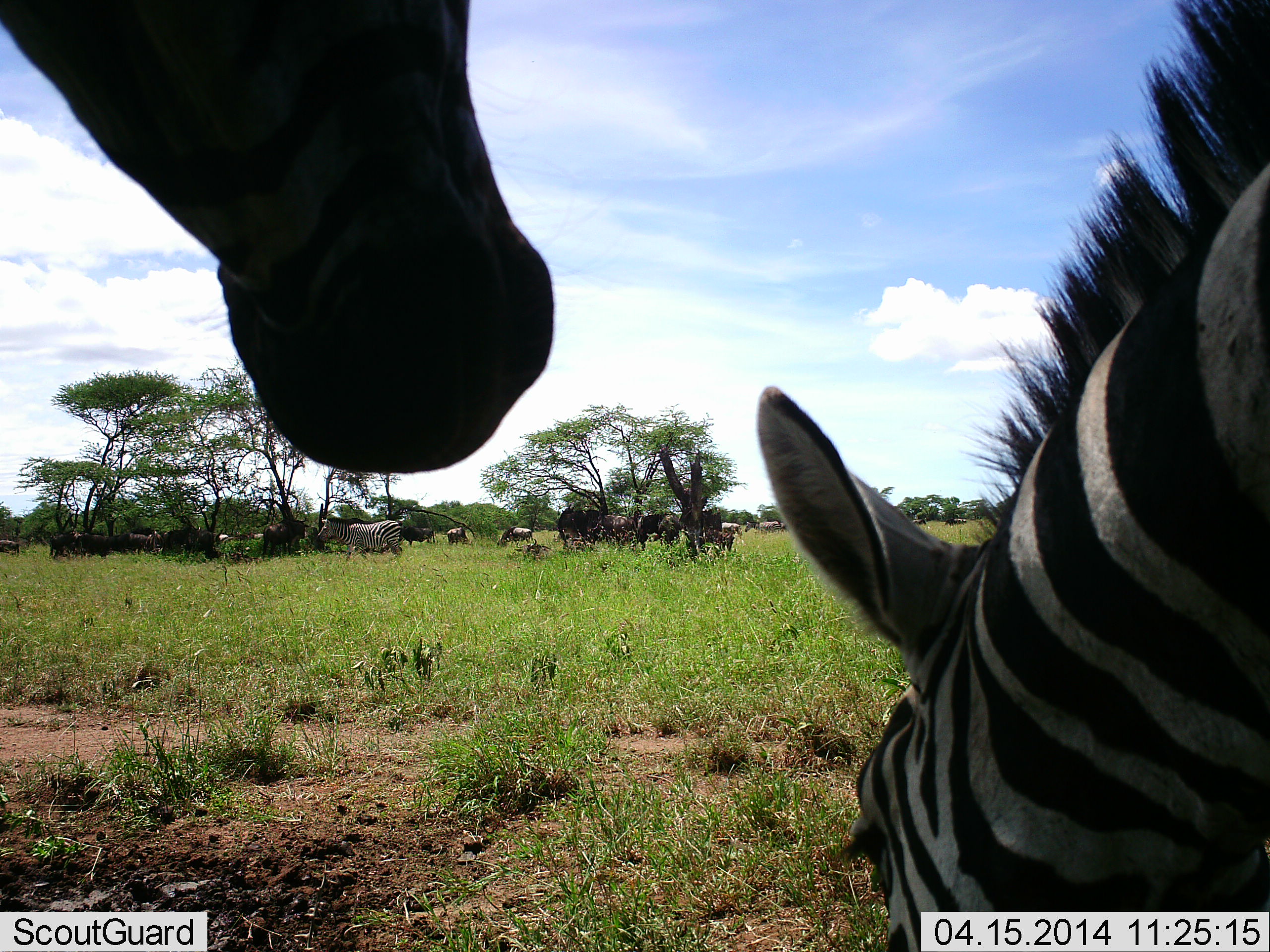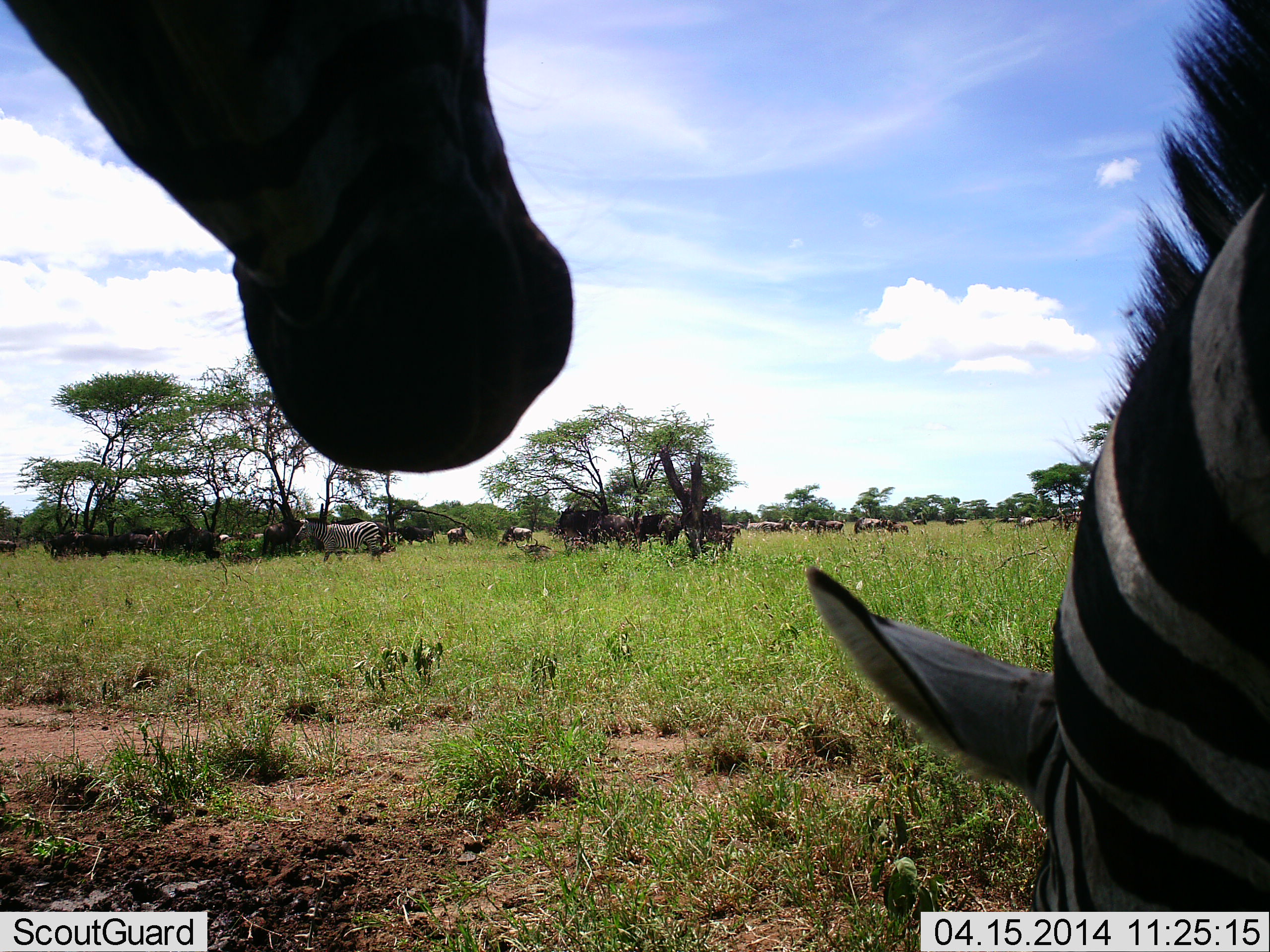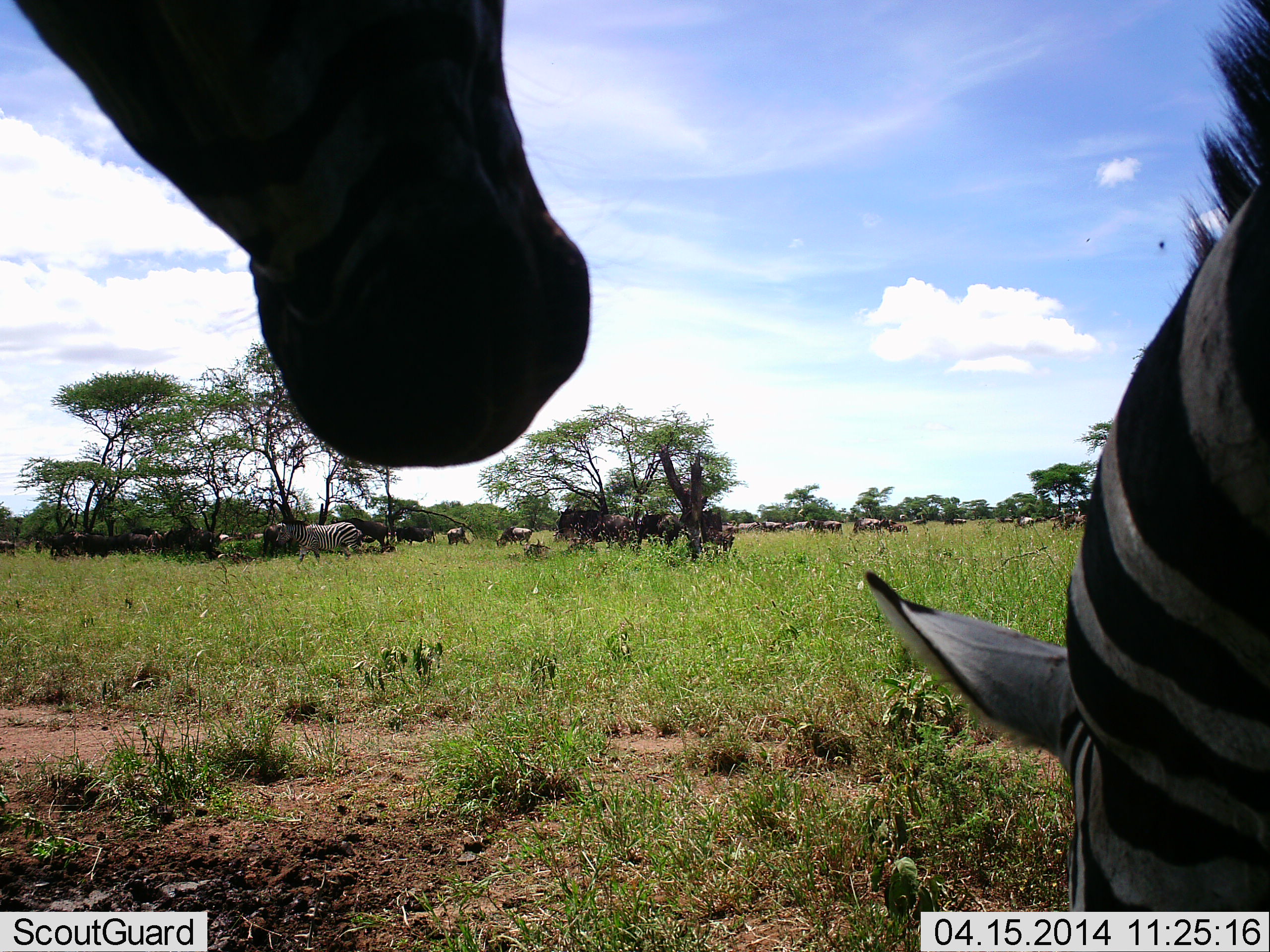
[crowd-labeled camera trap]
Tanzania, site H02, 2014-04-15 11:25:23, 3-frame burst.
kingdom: Animalia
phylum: Chordata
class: Mammalia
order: Artiodactyla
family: Bovidae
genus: Connochaetes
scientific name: Connochaetes taurinus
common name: blue wildebeest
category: wildebeest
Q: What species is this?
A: Wildebeest (blue wildebeest) (Connochaetes taurinus).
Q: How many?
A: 11-50.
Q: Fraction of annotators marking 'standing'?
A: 60%.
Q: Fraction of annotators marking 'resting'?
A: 20%.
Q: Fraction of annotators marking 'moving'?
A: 10%.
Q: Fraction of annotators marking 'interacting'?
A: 0%.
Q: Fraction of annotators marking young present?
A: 0%.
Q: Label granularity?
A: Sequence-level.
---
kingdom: Animalia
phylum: Chordata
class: Mammalia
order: Perissodactyla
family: Equidae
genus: Equus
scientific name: Equus quagga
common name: plains zebra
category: zebra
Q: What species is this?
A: Zebra (plains zebra) (Equus quagga).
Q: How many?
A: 3.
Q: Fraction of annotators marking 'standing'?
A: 59%.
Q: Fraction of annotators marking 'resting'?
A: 6%.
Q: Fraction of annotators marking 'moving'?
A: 47%.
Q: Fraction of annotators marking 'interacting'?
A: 6%.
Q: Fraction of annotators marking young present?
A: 0%.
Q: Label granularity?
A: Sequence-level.